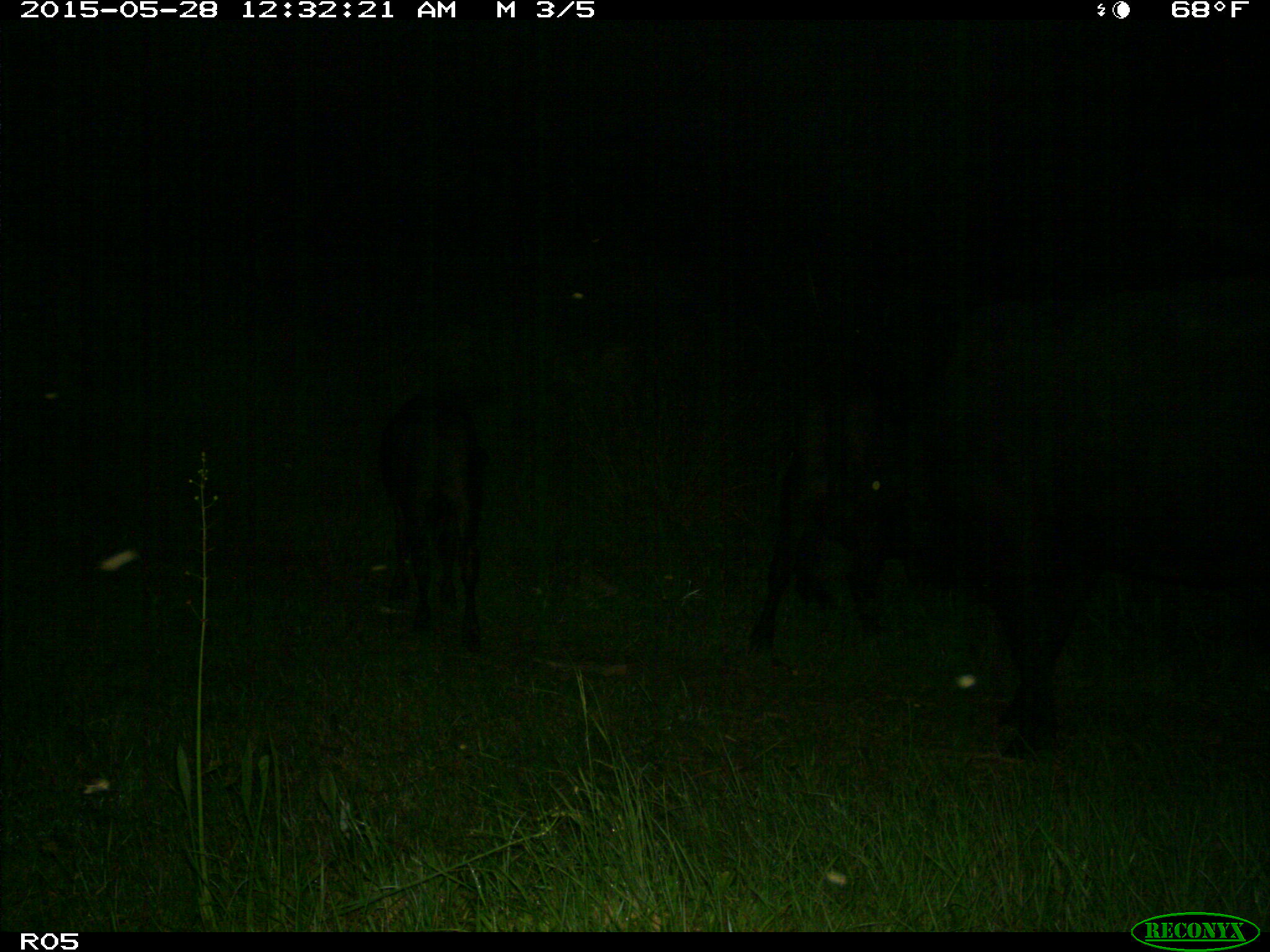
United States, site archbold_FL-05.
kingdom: Animalia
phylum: Chordata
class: Mammalia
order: Artiodactyla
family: Bovidae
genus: Bos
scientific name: Bos taurus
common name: domestic cow